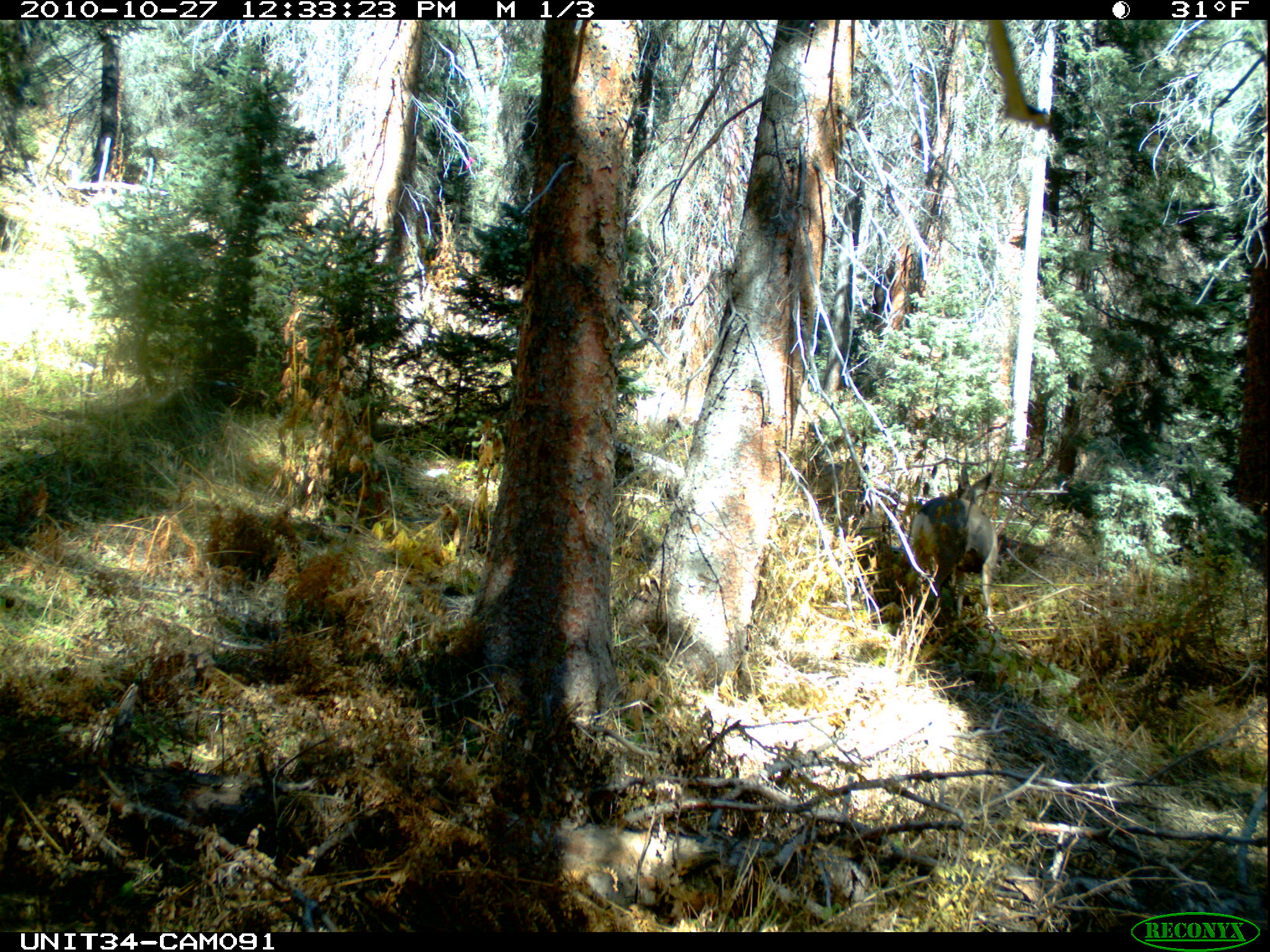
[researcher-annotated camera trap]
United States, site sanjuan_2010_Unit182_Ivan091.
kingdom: Animalia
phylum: Chordata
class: Mammalia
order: Artiodactyla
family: Cervidae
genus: Odocoileus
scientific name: Odocoileus hemionus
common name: mule deer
Odocoileus hemionus (mule deer).